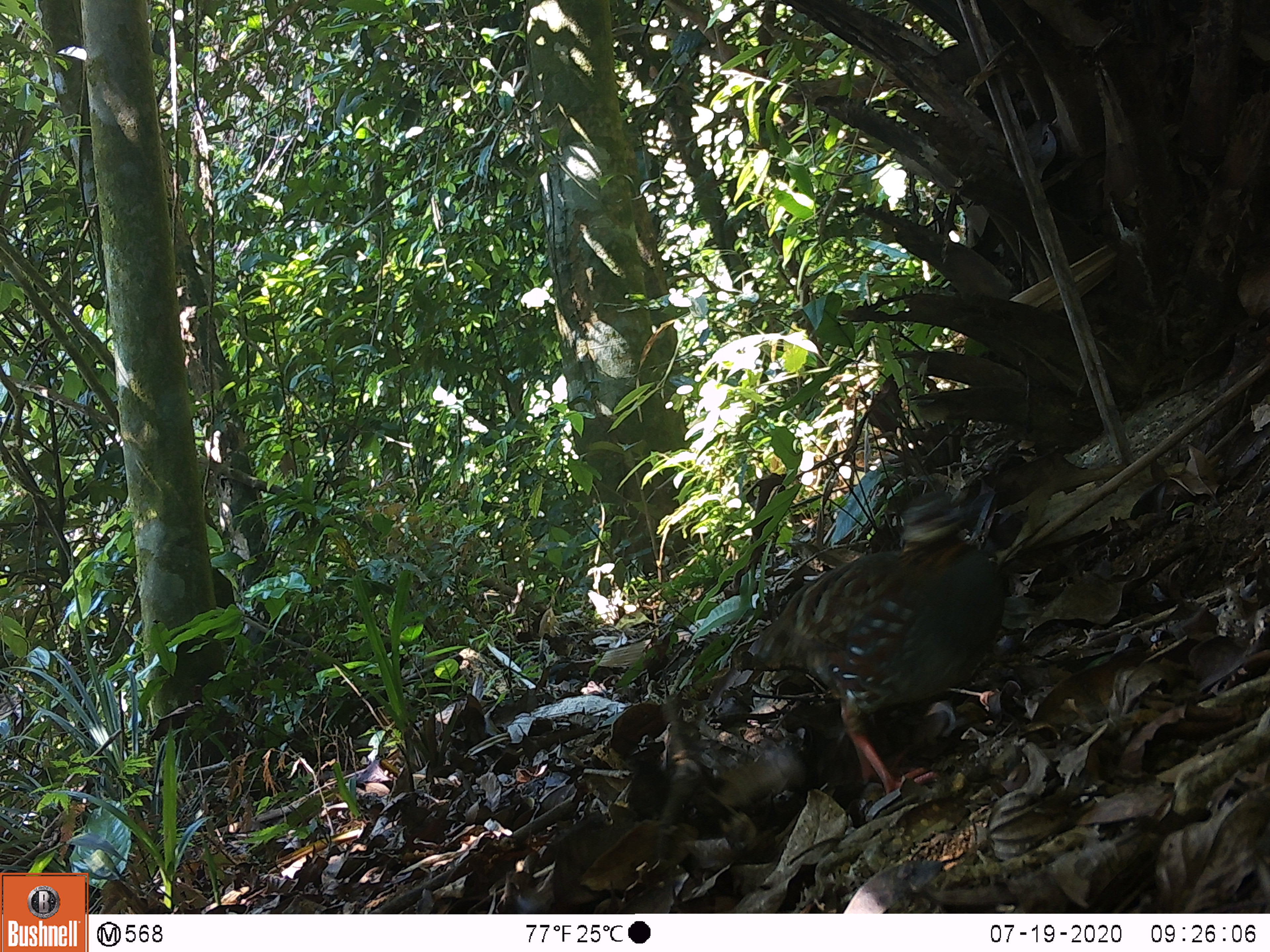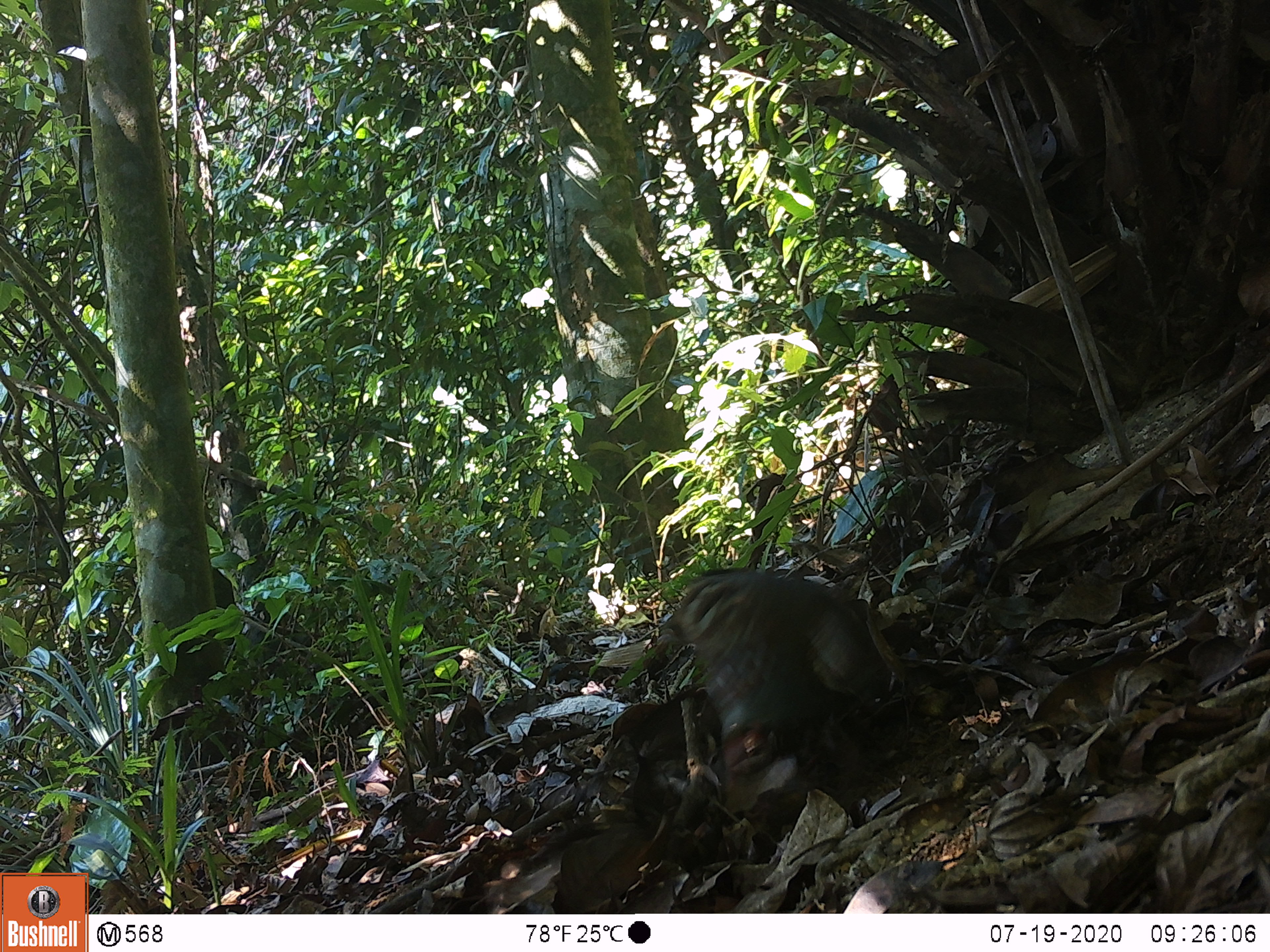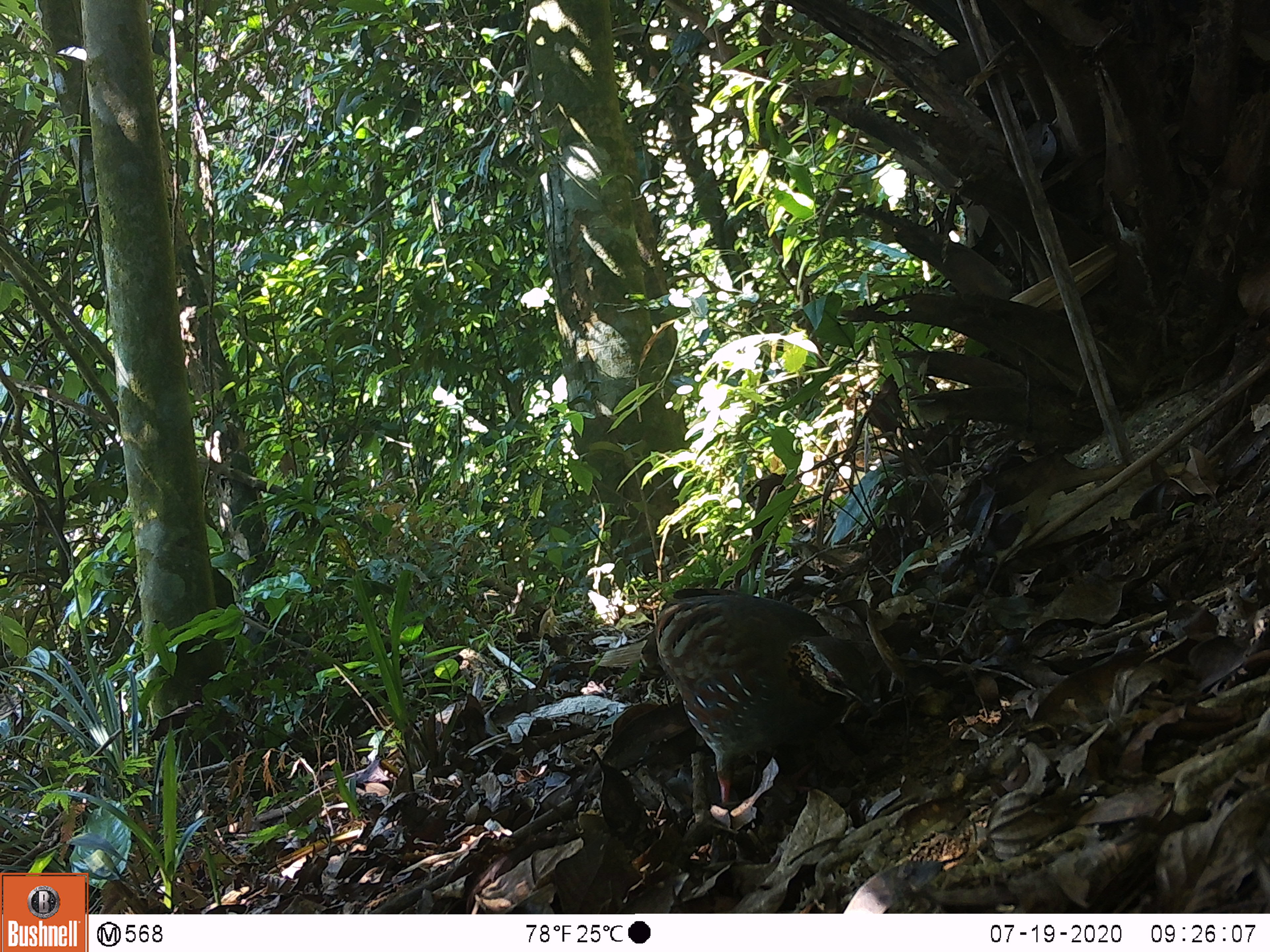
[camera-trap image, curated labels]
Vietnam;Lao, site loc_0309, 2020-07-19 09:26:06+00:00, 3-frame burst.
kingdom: Animalia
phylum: Chordata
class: Aves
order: Galliformes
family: Phasianidae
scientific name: Phasianidae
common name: partridge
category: unidentified partridge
Unidentified partridge (partridge) (Phasianidae). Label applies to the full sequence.